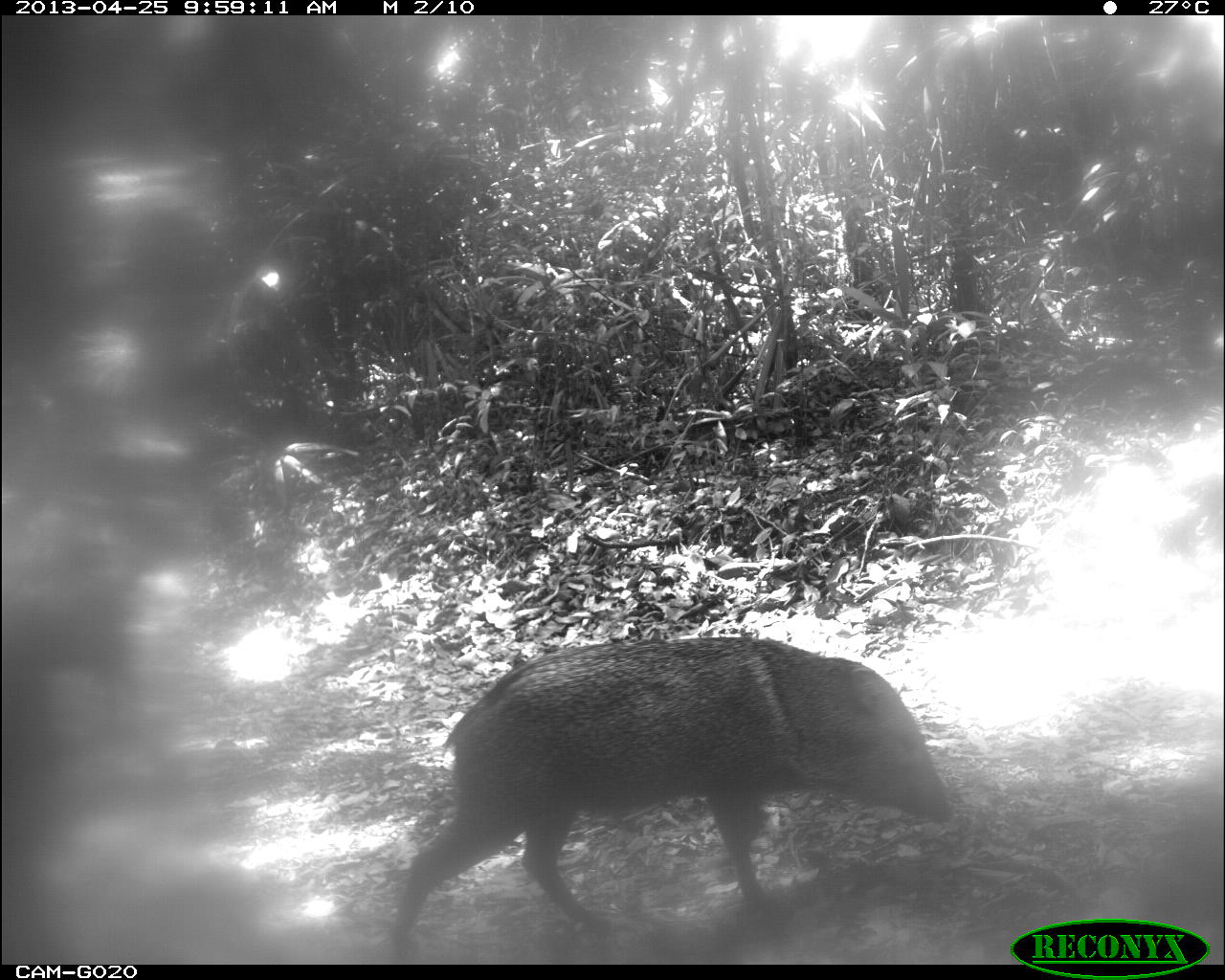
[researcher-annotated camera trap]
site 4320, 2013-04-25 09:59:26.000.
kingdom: Animalia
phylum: Chordata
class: Mammalia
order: Artiodactyla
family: Tayassuidae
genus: Pecari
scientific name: Pecari tajacu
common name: collared peccary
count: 2